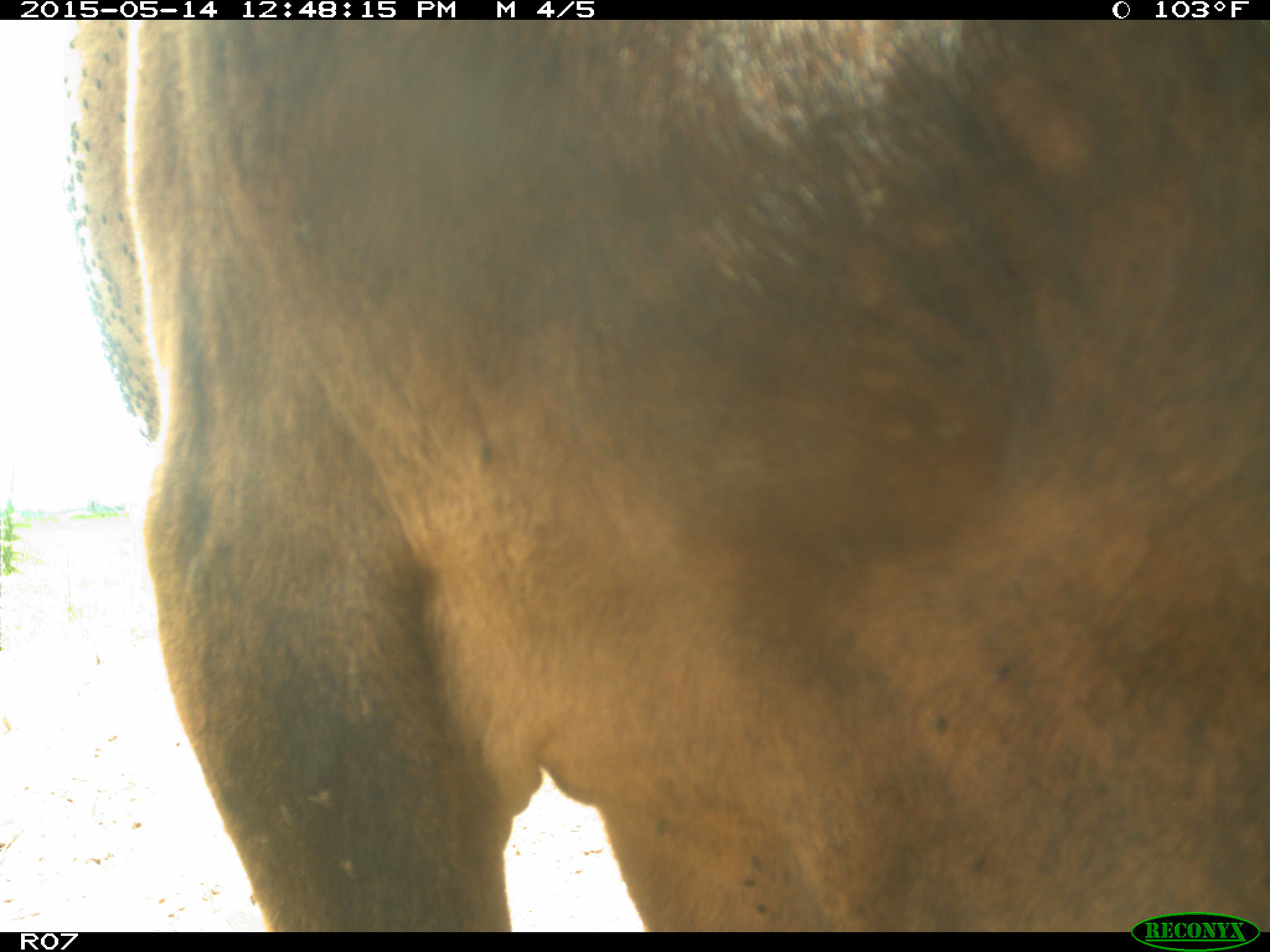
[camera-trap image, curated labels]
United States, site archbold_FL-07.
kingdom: Animalia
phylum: Chordata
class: Mammalia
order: Artiodactyla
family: Bovidae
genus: Bos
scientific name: Bos taurus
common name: domestic cow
Bos taurus (domestic cow).